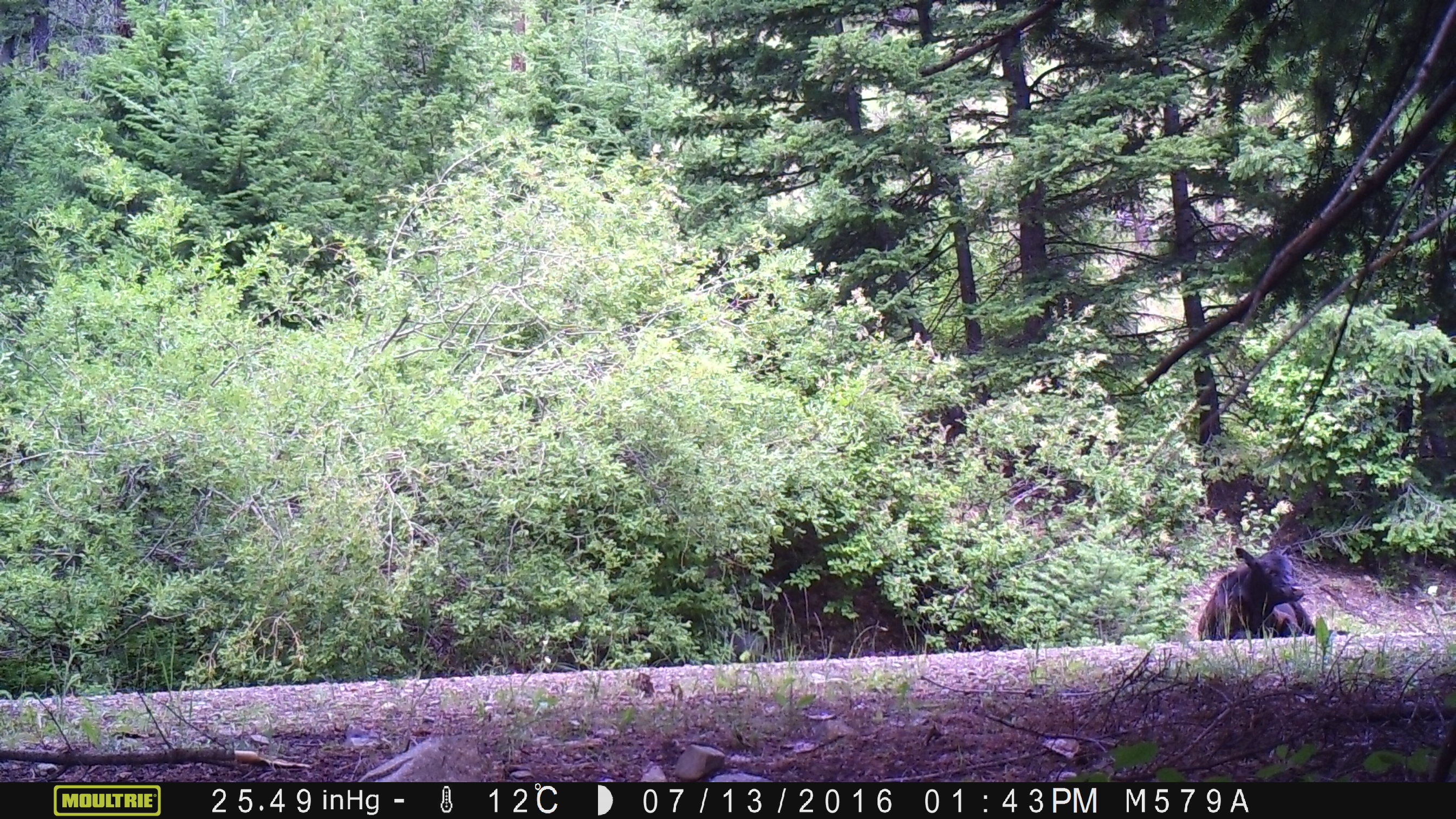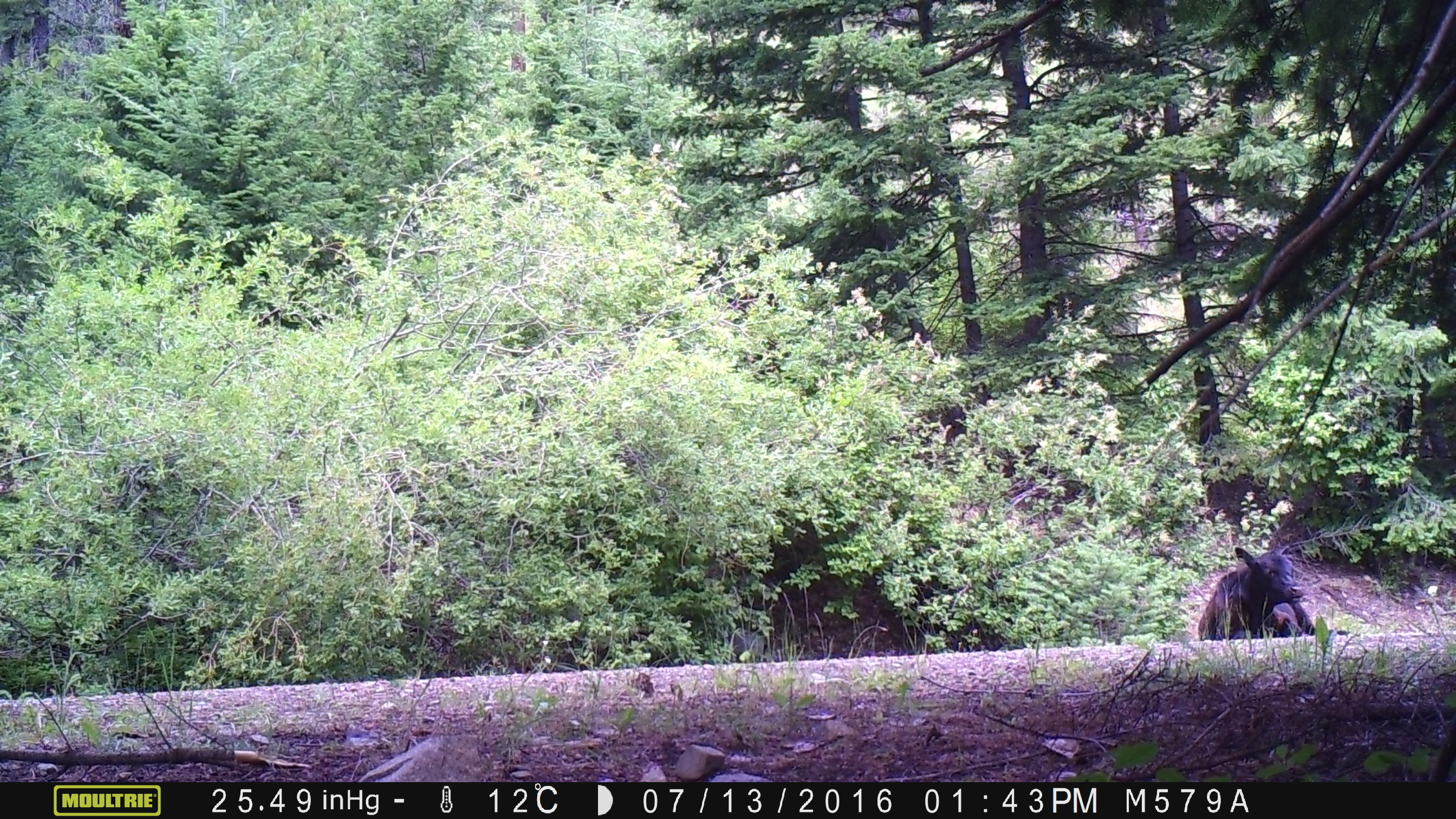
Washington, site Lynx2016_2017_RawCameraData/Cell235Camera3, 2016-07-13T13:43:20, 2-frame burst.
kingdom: Animalia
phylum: Chordata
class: Mammalia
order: Artiodactyla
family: Bovidae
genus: Bos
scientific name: Bos taurus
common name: domestic cattle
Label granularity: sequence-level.